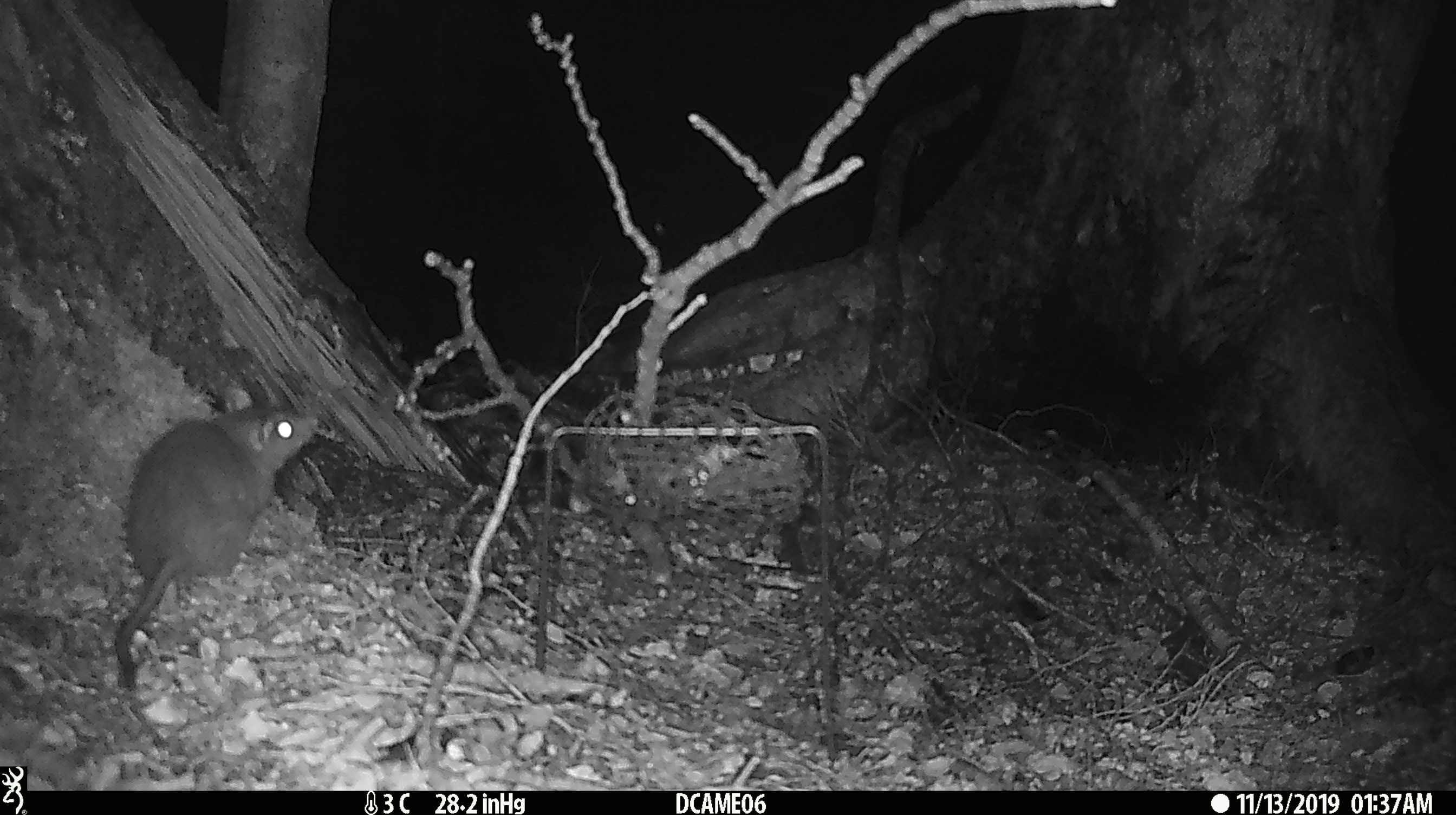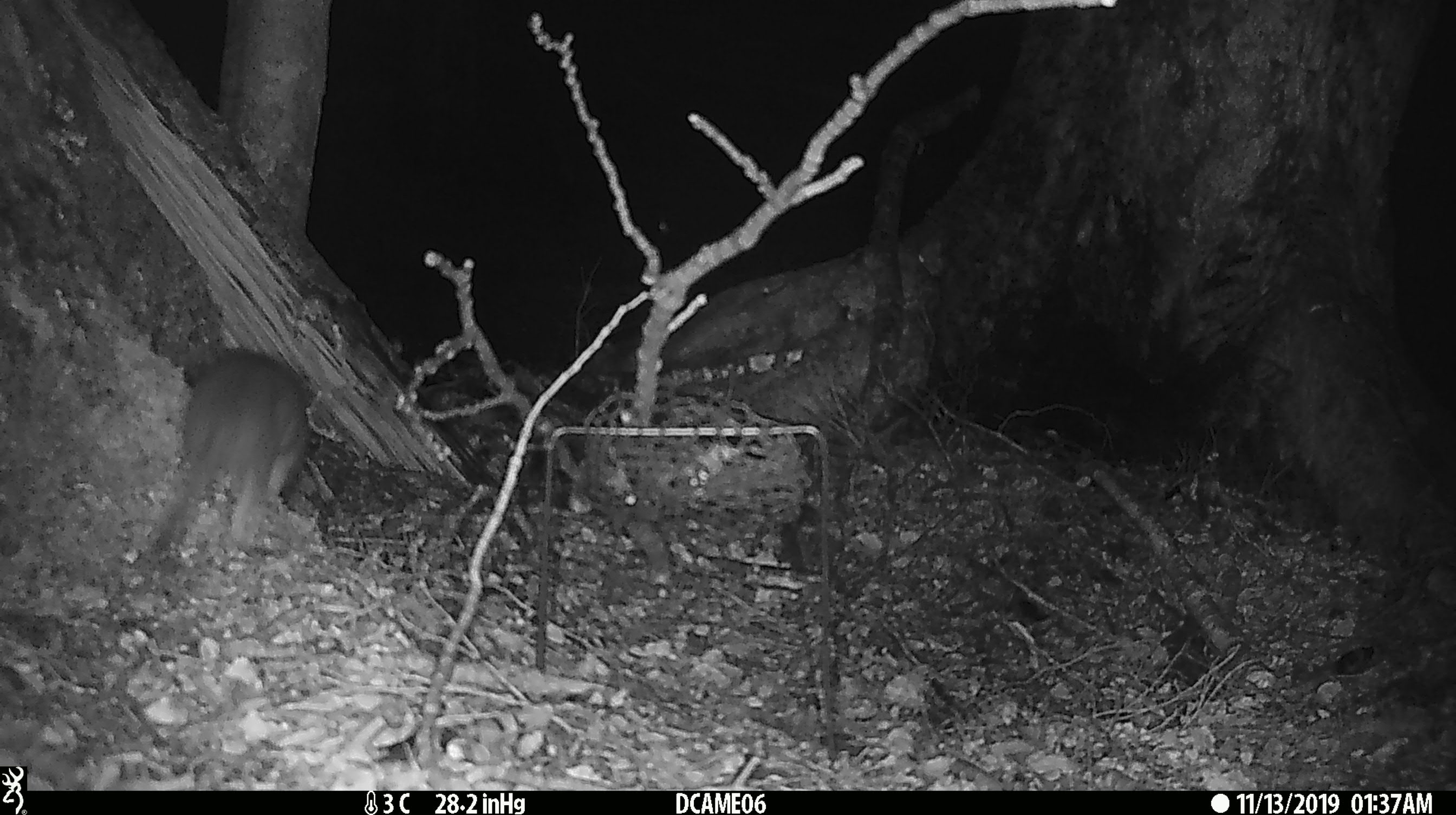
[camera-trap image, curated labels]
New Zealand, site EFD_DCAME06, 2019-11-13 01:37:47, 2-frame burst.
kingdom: Animalia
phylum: Chordata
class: Mammalia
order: Rodentia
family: Muridae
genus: Rattus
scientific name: Rattus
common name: rat